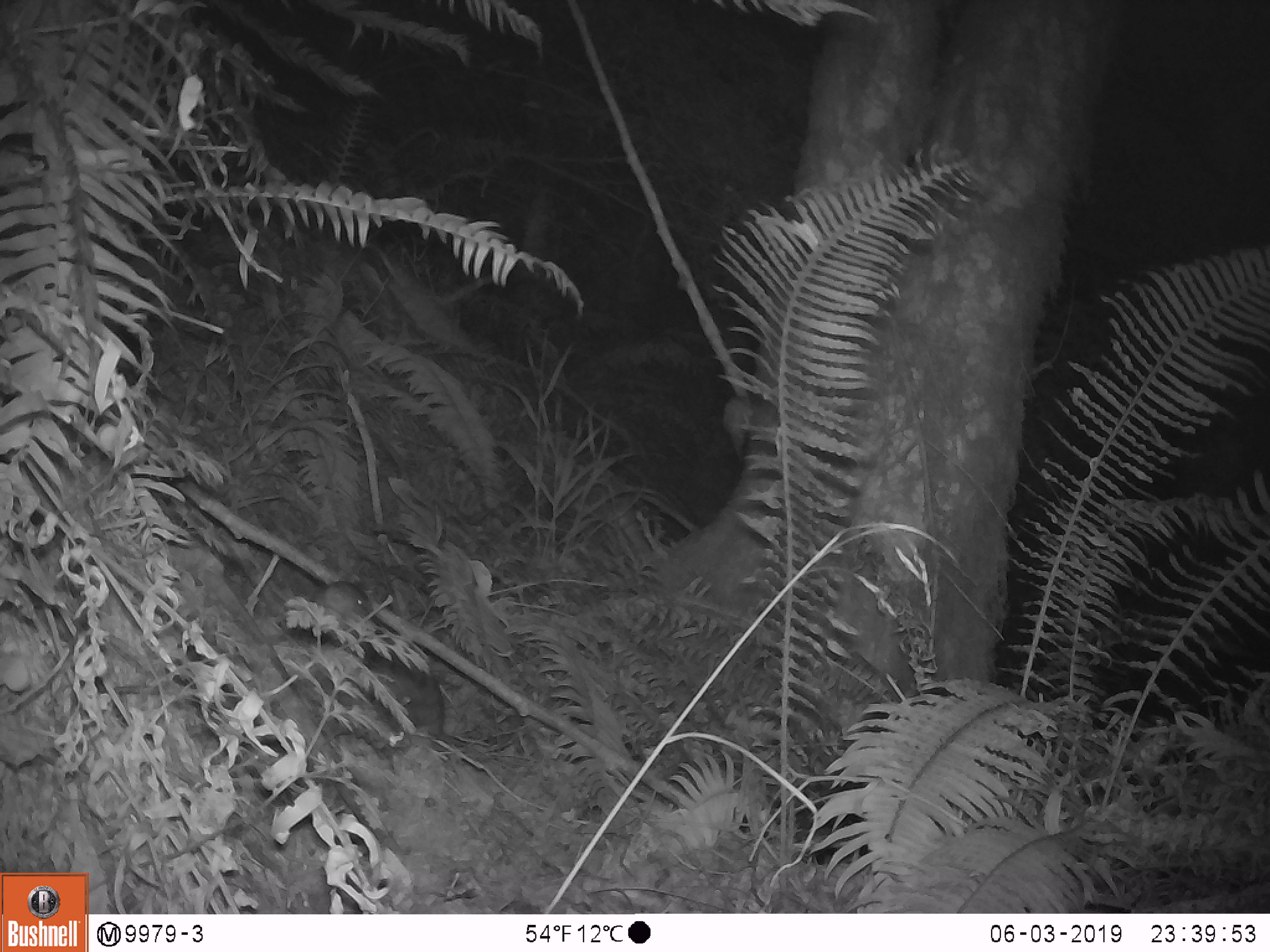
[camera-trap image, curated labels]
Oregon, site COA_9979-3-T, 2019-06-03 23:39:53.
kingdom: Animalia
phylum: Chordata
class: Mammalia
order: Rodentia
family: Aplodontiidae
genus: Aplodontia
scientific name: Aplodontia rufa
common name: mountain beaver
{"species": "mountain beaver (Aplodontia rufa)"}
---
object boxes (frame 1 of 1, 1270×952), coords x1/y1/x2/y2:
mountain beaver: 313/580/448/739